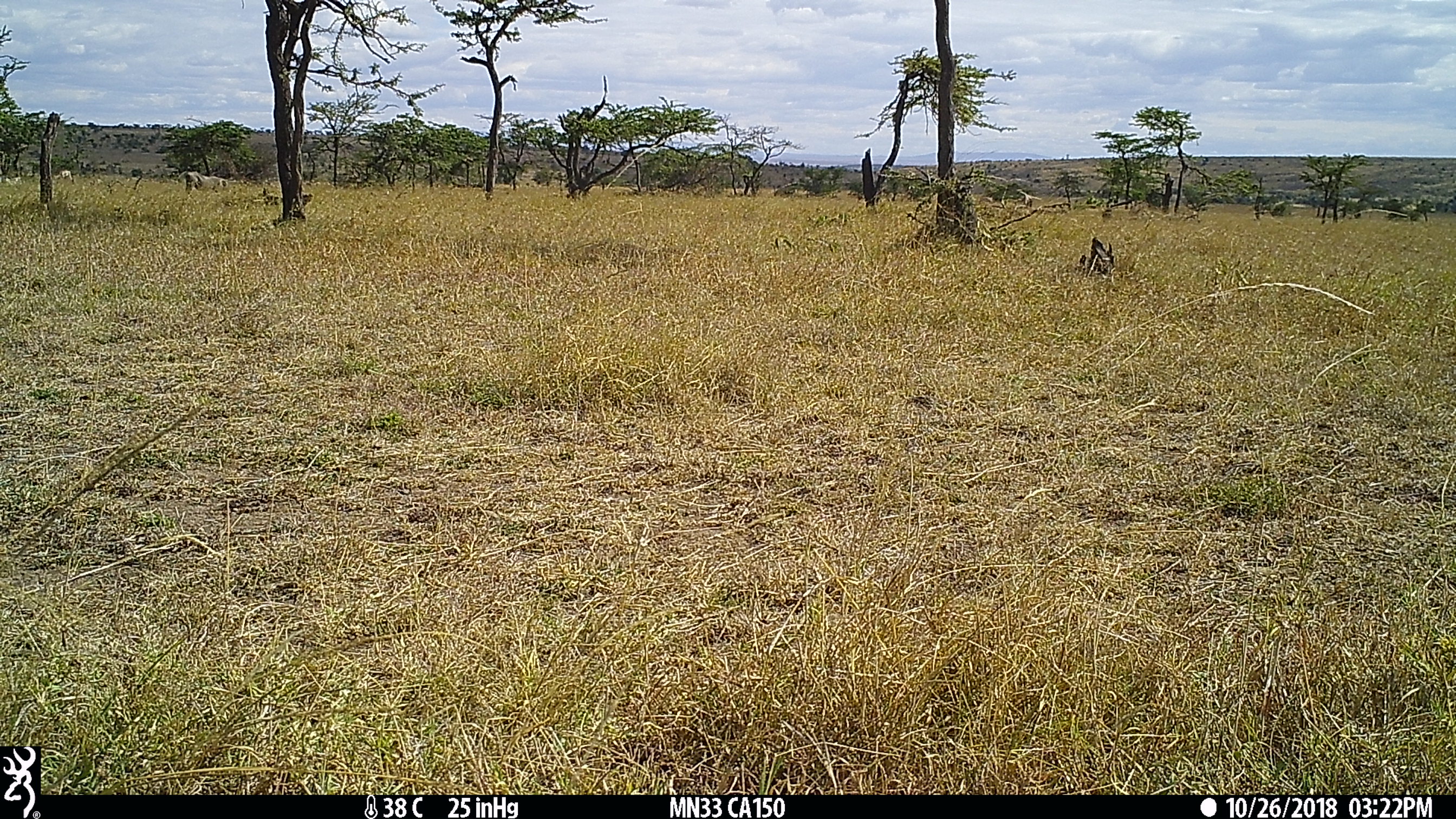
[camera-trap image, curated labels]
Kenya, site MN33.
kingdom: Animalia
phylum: Chordata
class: Mammalia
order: Artiodactyla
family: Suidae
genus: Phacochoerus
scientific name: Phacochoerus africanus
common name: common warthog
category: warthog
Warthog (common warthog) (Phacochoerus africanus).